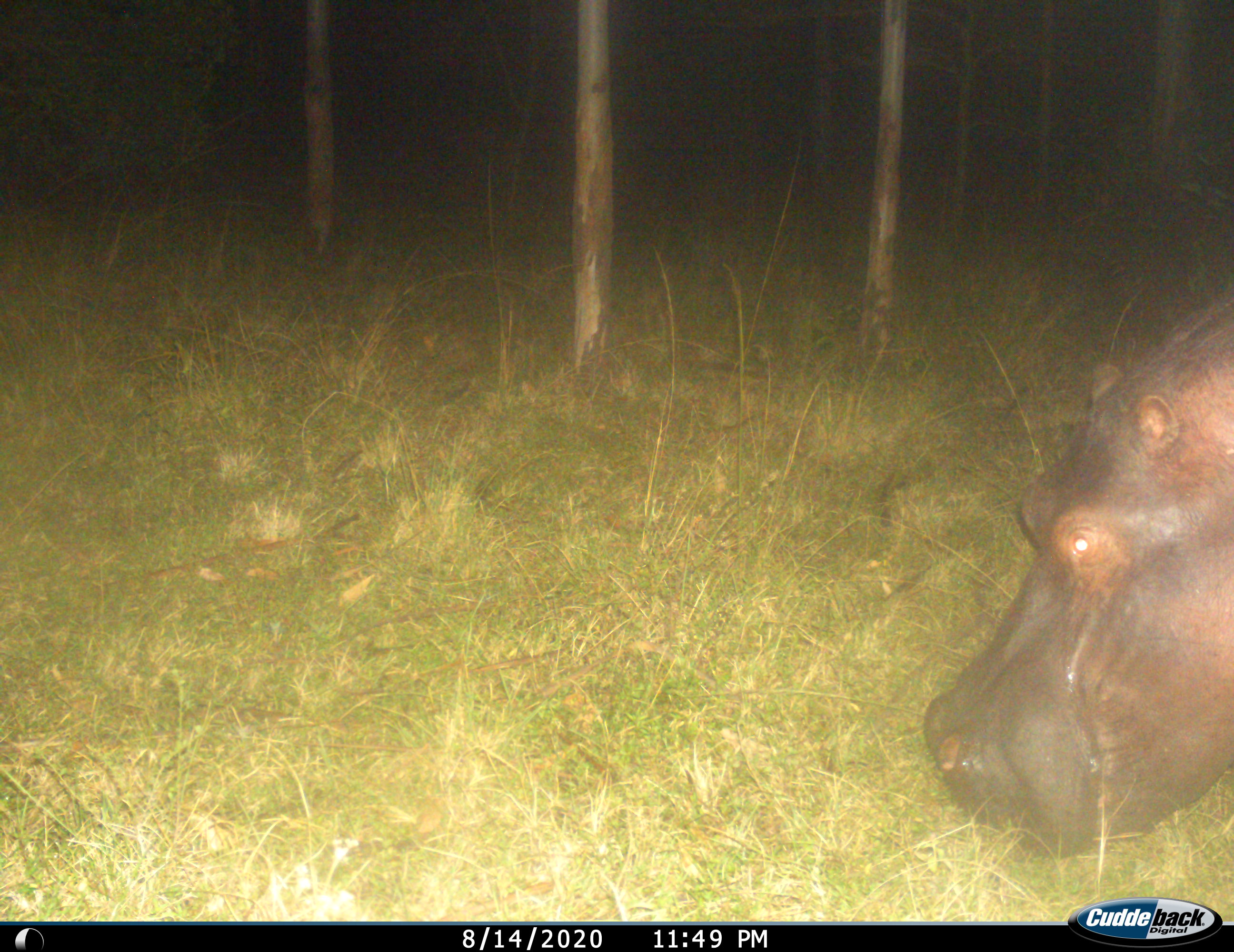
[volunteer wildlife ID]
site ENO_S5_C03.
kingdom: Animalia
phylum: Chordata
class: Mammalia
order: Artiodactyla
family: Hippopotamidae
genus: Hippopotamus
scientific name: Hippopotamus amphibius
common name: hippopotamus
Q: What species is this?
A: Hippopotamus (Hippopotamus amphibius).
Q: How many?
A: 1.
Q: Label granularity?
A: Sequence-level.